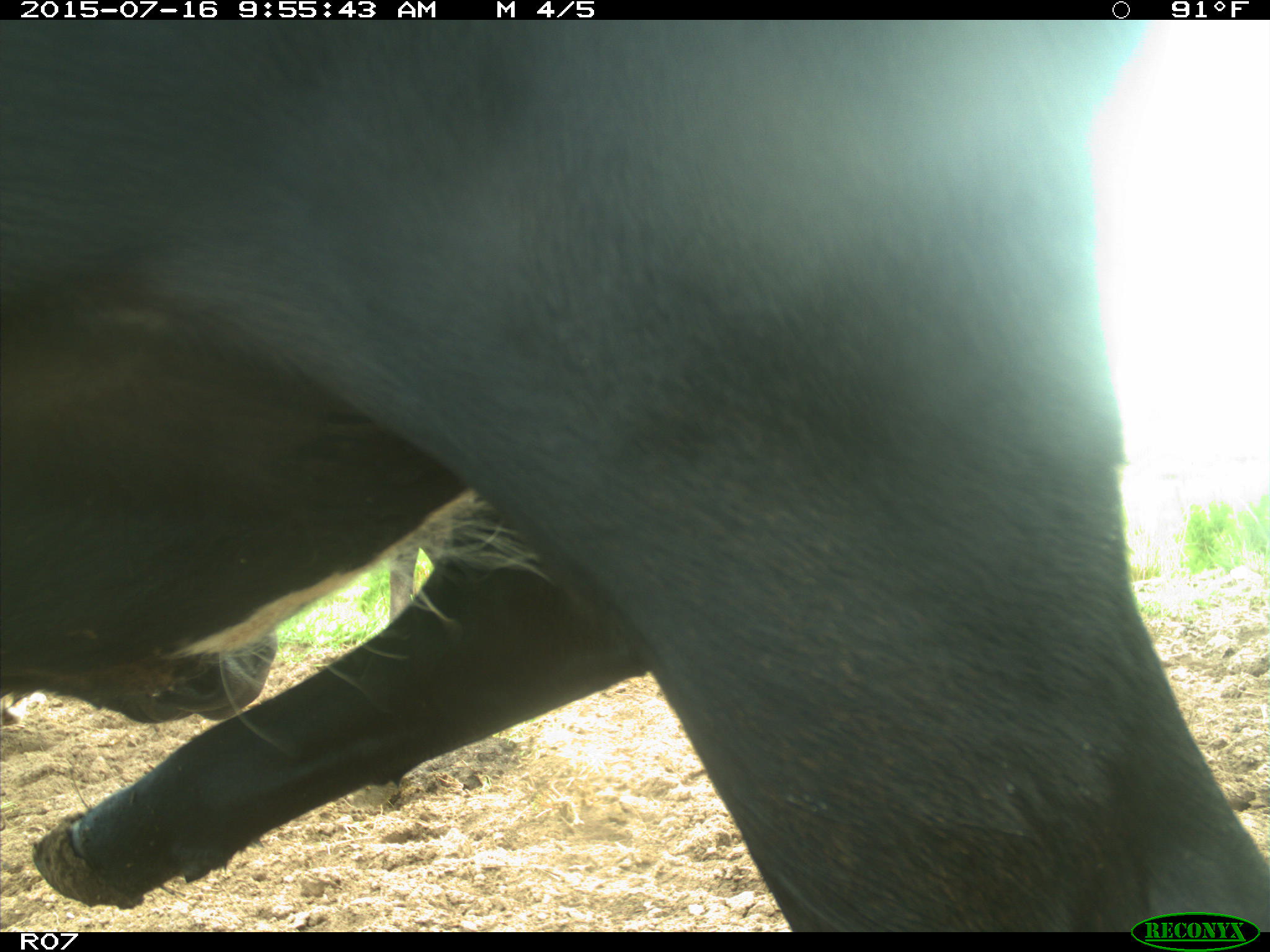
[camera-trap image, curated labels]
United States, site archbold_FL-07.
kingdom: Animalia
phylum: Chordata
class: Mammalia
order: Artiodactyla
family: Bovidae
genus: Bos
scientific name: Bos taurus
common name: domestic cow